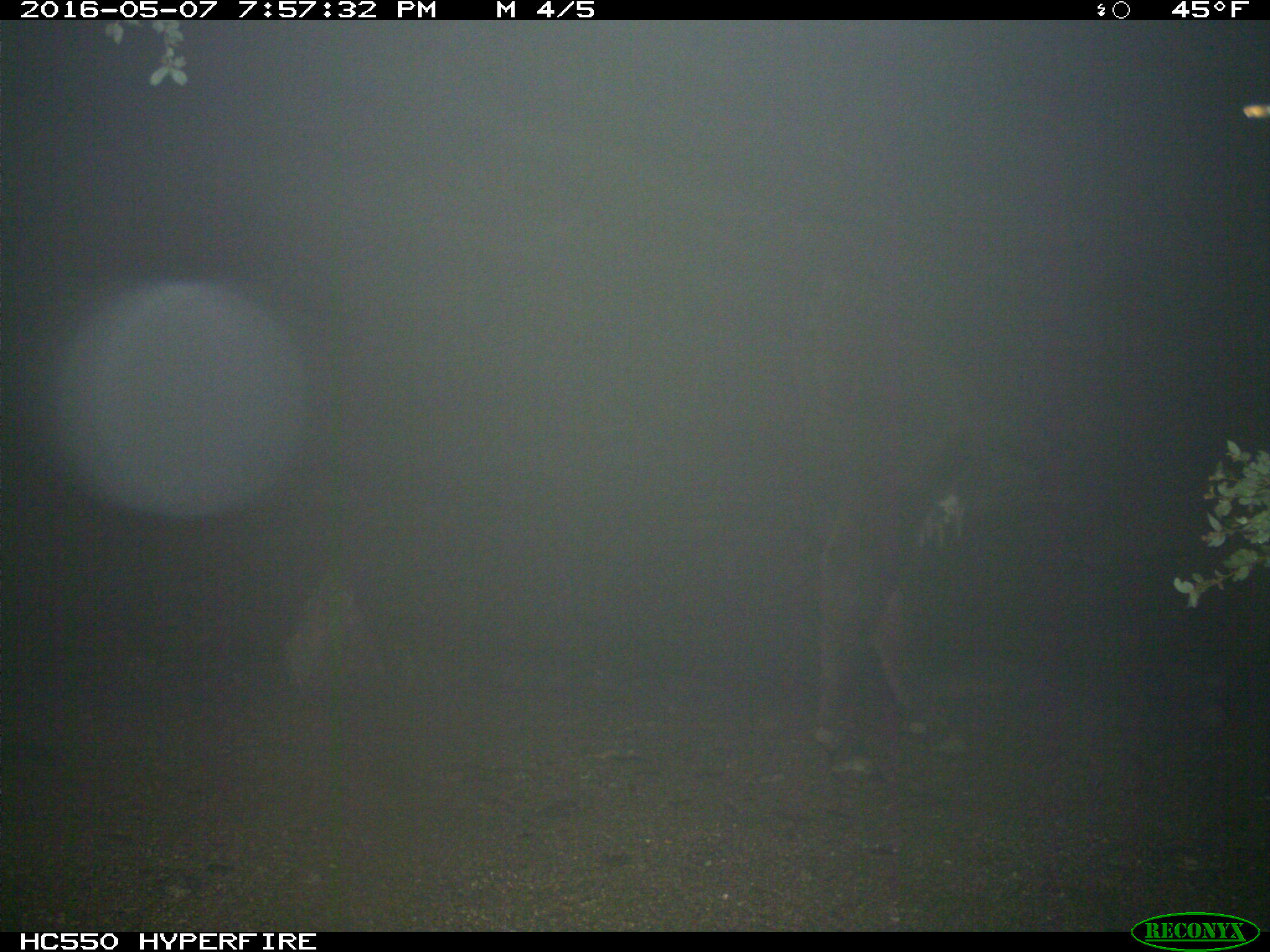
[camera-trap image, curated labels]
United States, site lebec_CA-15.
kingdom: Animalia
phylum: Chordata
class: Mammalia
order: Artiodactyla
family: Bovidae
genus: Bos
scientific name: Bos taurus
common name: domestic cow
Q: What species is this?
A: Bos taurus (domestic cow).